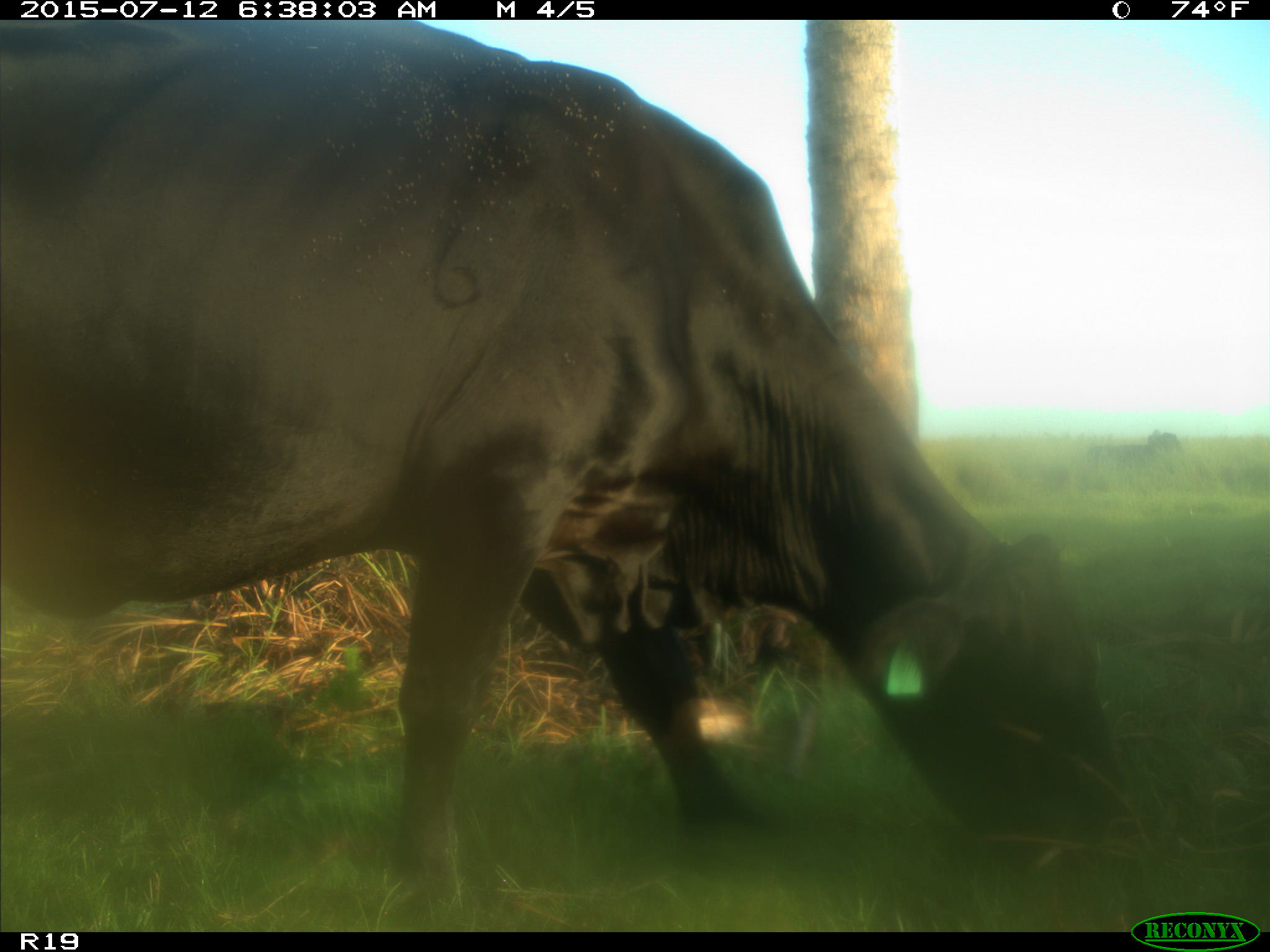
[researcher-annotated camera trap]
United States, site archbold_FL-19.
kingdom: Animalia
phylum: Chordata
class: Mammalia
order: Artiodactyla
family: Bovidae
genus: Bos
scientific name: Bos taurus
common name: domestic cow